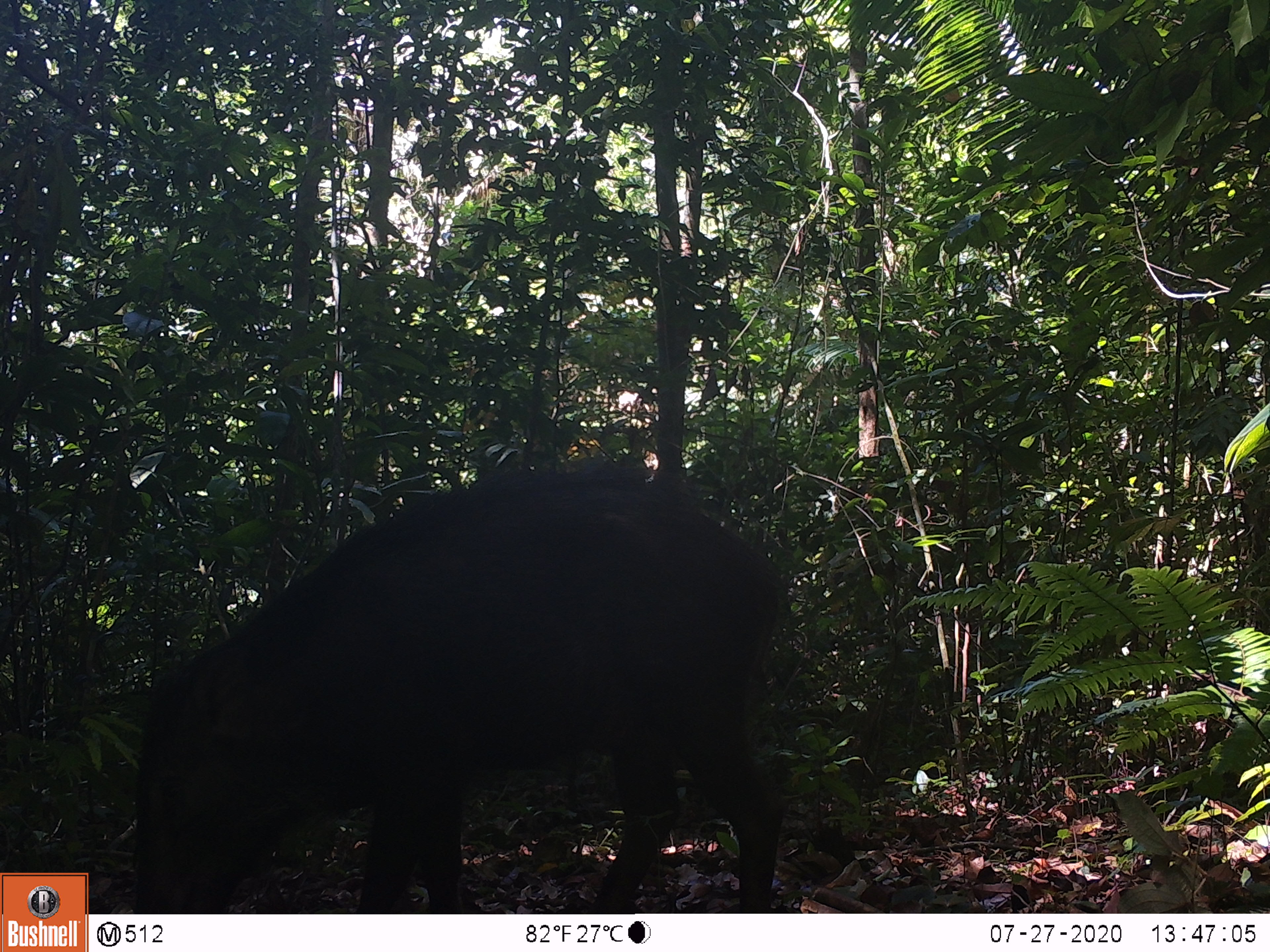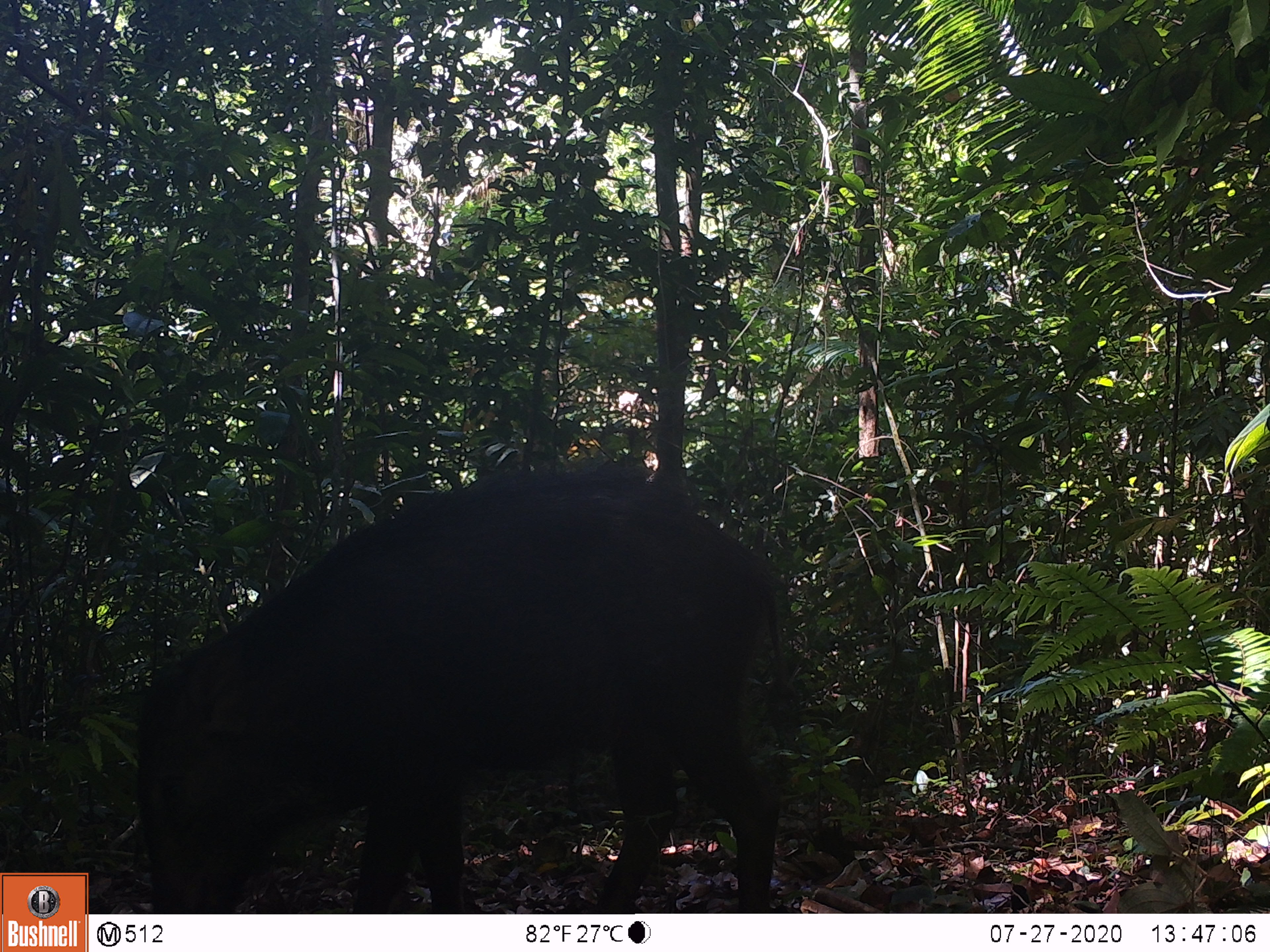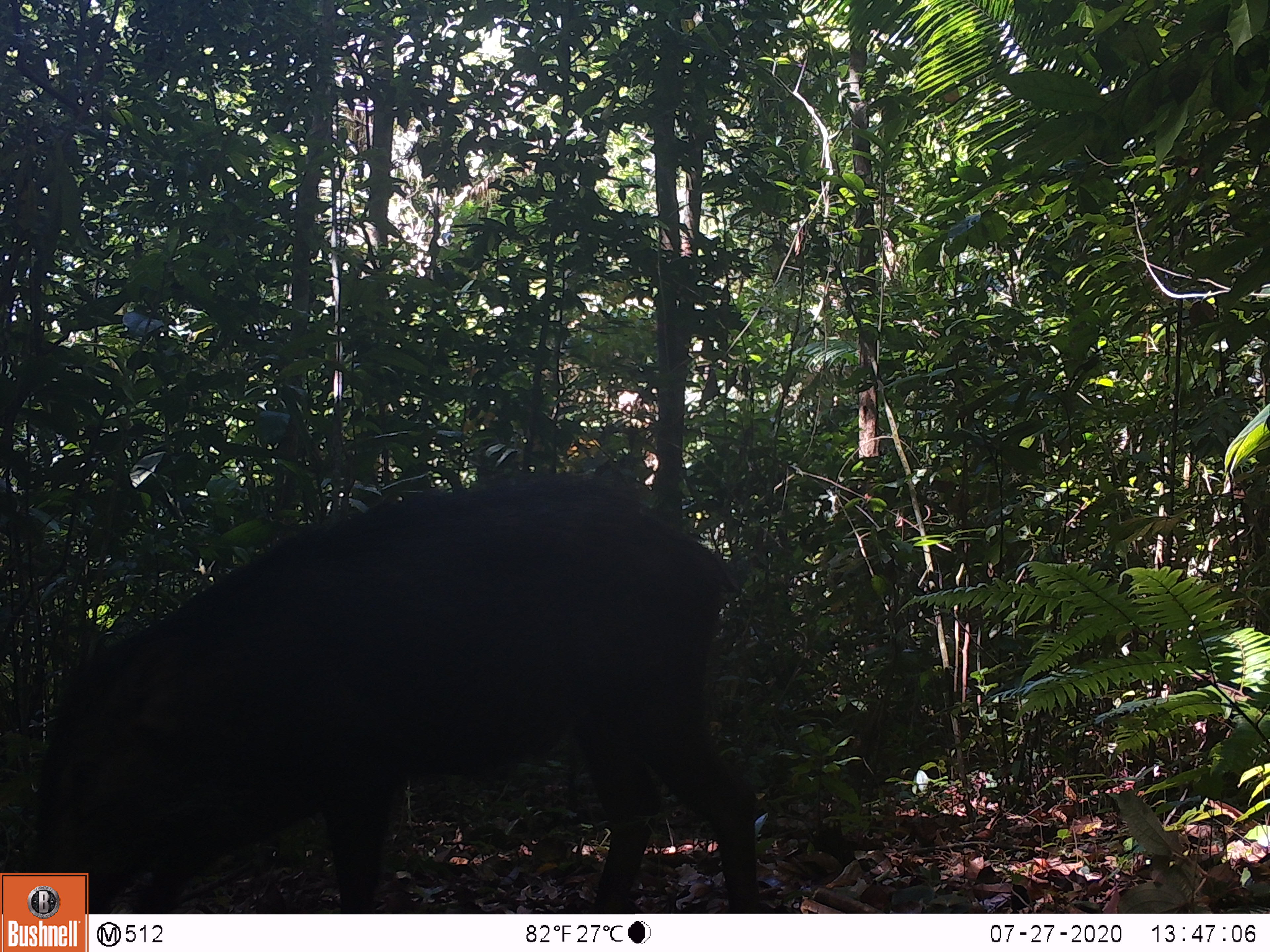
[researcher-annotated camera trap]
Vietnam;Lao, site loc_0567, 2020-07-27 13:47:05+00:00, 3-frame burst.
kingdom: Animalia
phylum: Chordata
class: Mammalia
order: Artiodactyla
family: Suidae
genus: Sus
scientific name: Sus scrofa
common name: eurasian wild pig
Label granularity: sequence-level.